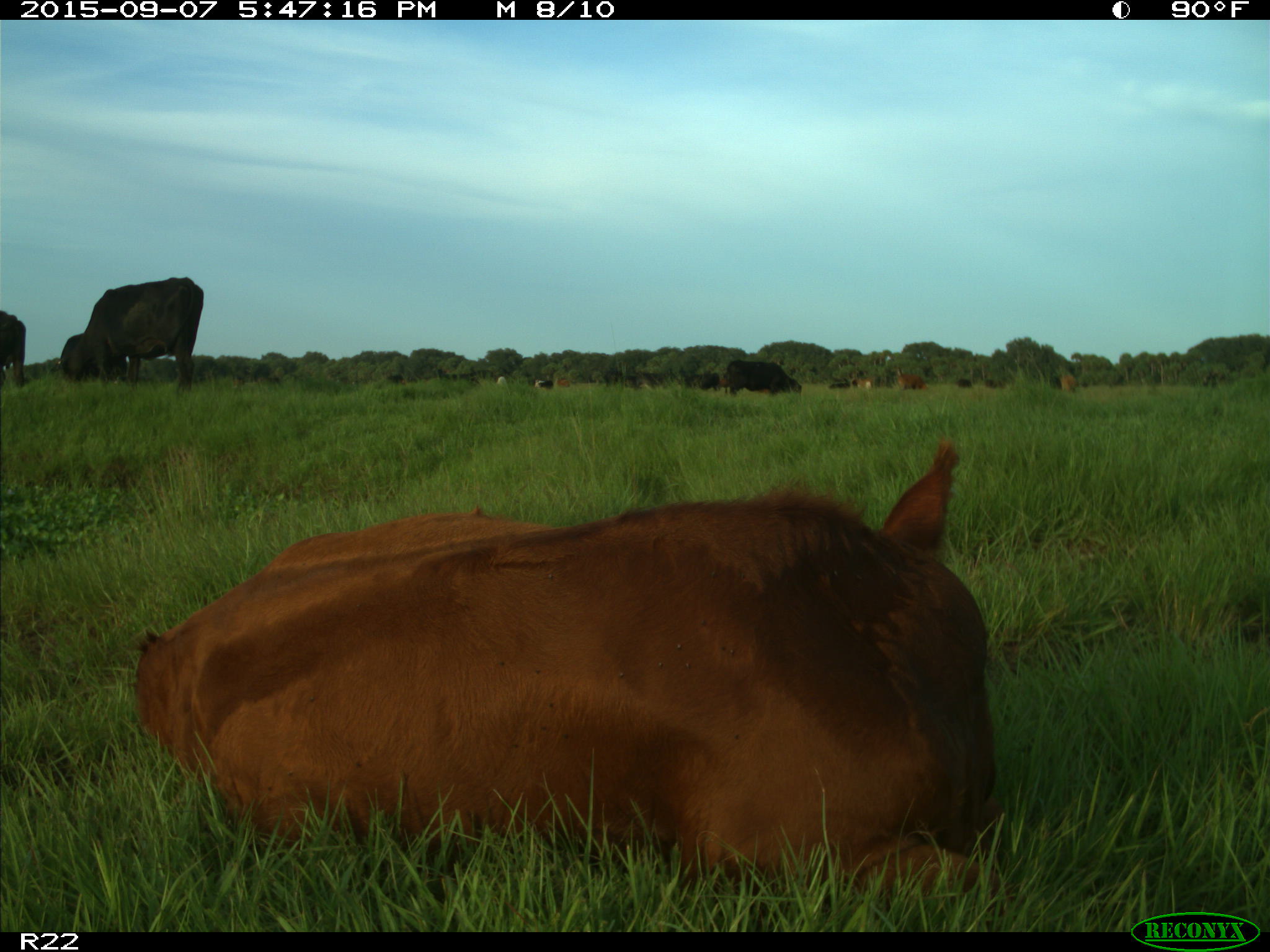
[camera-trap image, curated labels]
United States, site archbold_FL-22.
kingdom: Animalia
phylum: Chordata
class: Mammalia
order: Artiodactyla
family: Bovidae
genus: Bos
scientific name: Bos taurus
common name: domestic cow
Bos taurus (domestic cow).